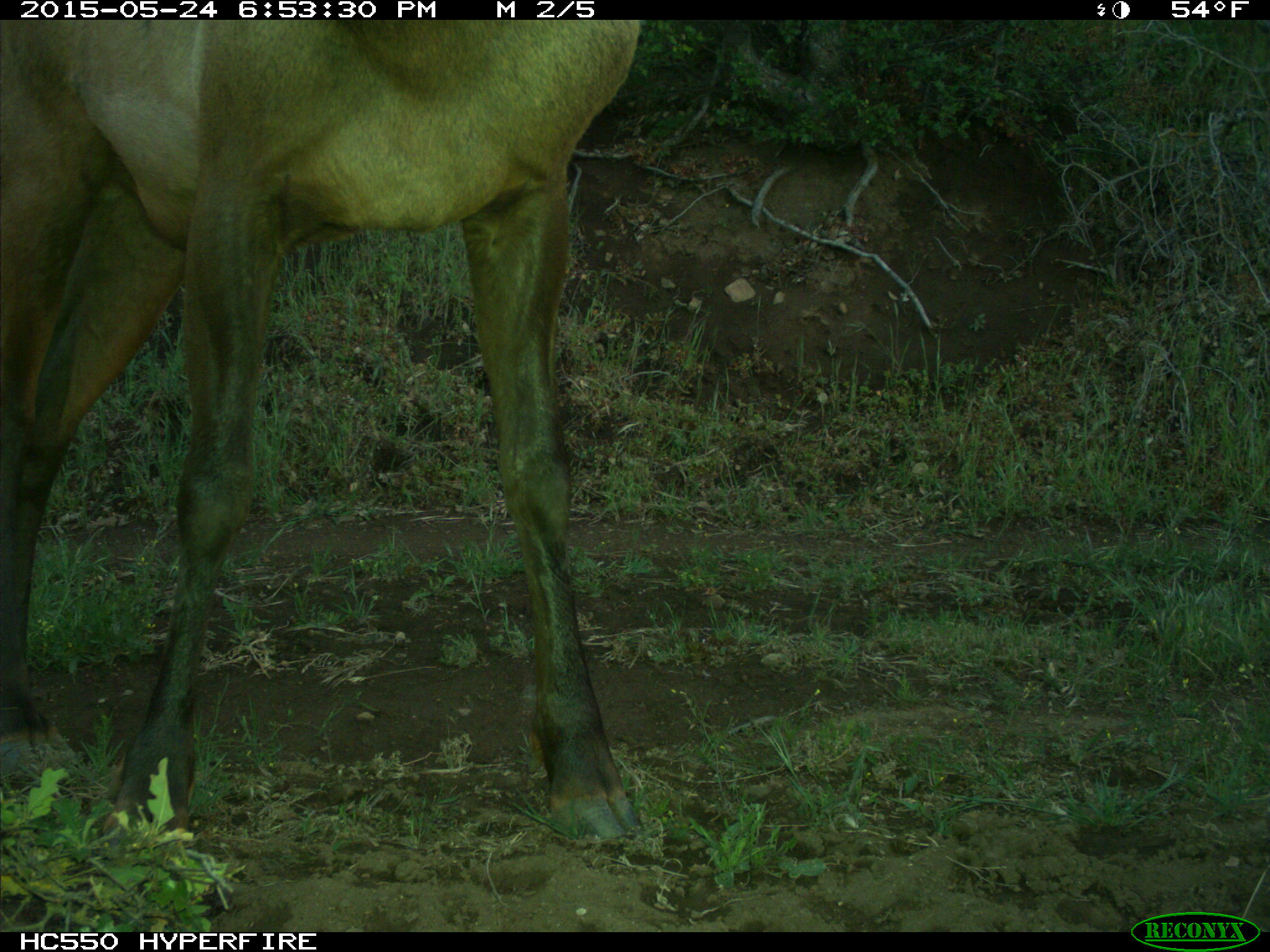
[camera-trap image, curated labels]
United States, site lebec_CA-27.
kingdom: Animalia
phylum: Chordata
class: Mammalia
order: Artiodactyla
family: Cervidae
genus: Cervus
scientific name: Cervus canadensis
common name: elk